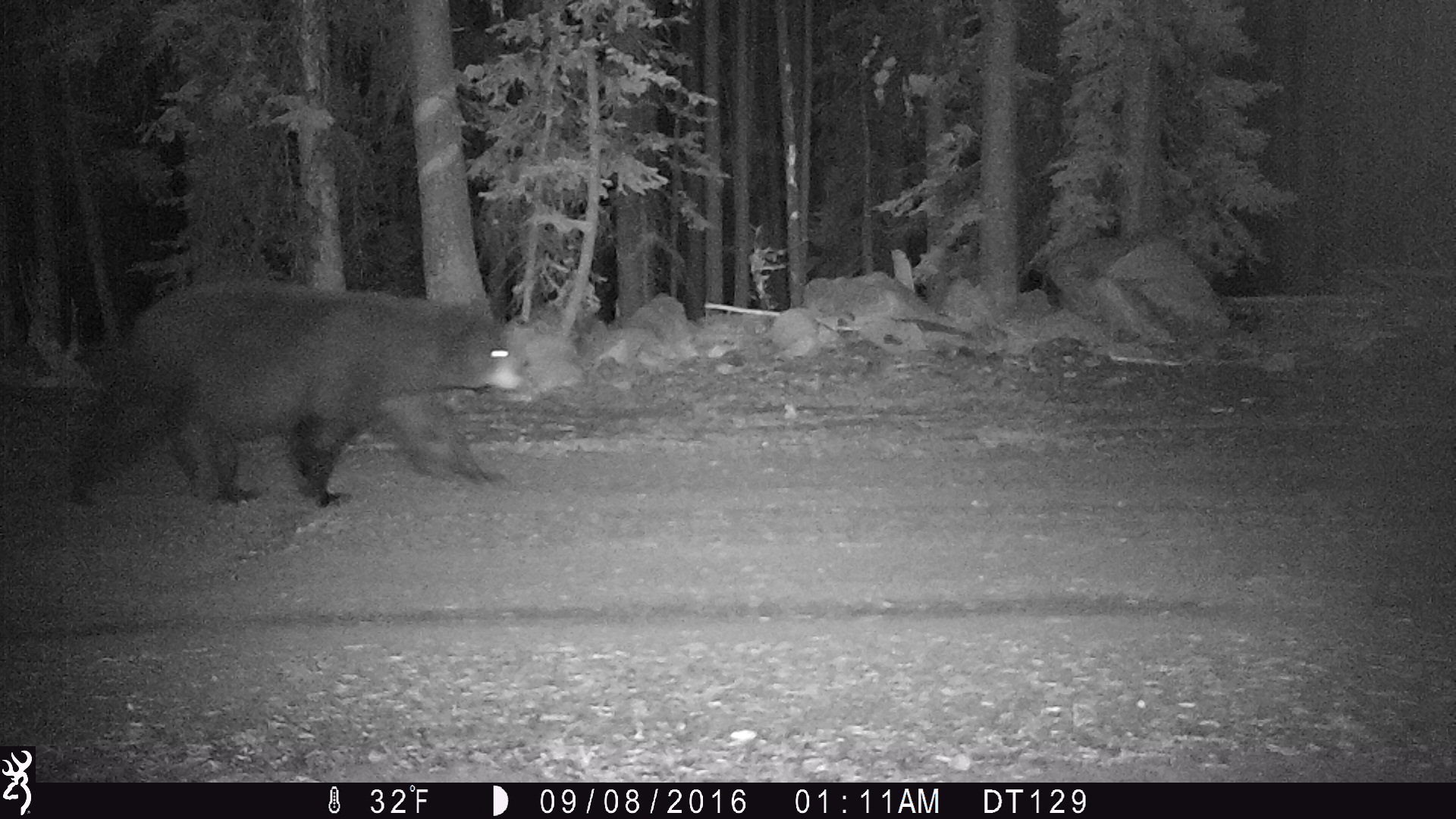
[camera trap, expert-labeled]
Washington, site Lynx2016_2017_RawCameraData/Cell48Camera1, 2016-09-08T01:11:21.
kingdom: Animalia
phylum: Chordata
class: Mammalia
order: Carnivora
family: Ursidae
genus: Ursus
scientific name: Ursus americanus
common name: american black bear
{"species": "Ursus americanus (american black bear)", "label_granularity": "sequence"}